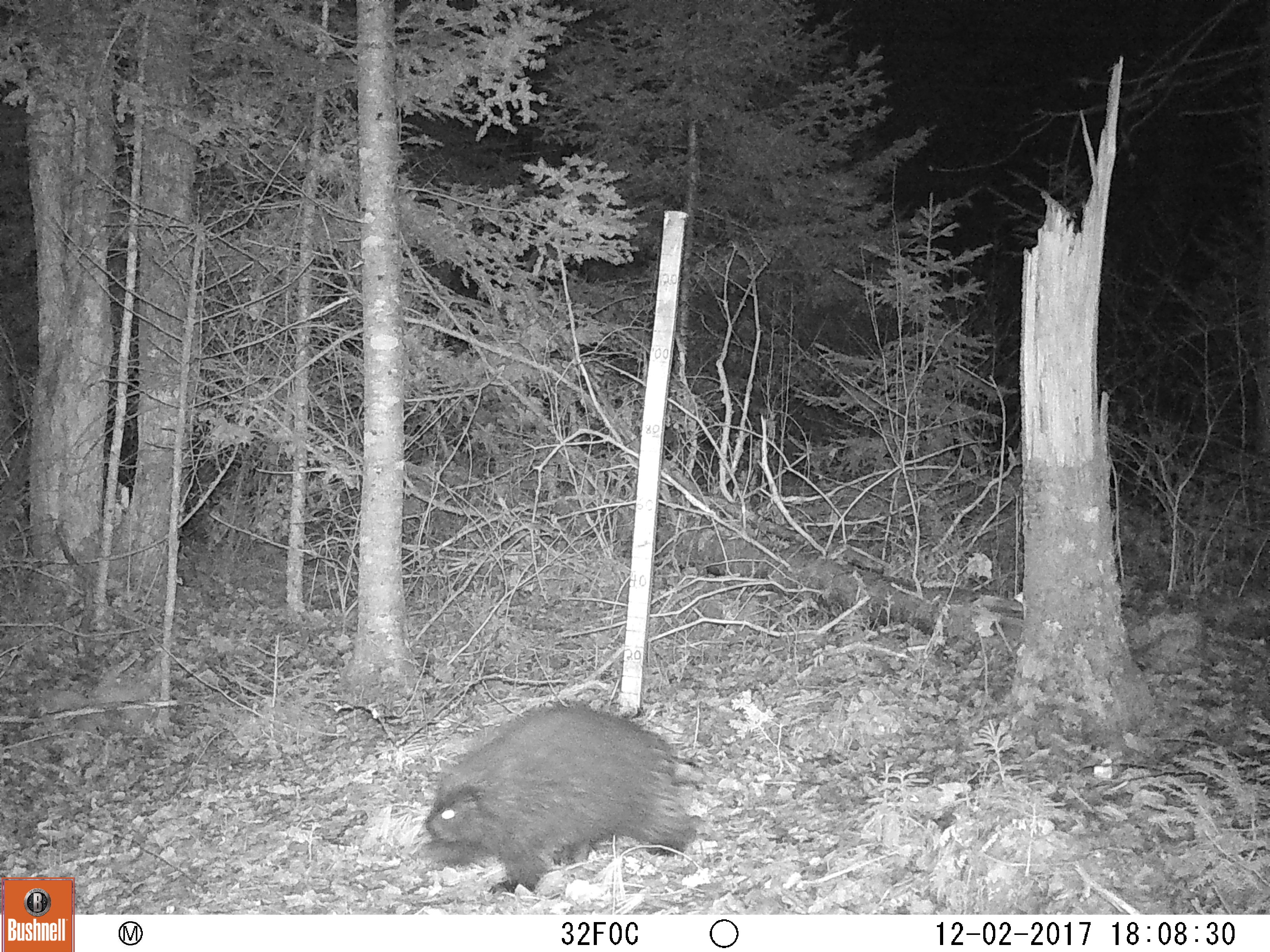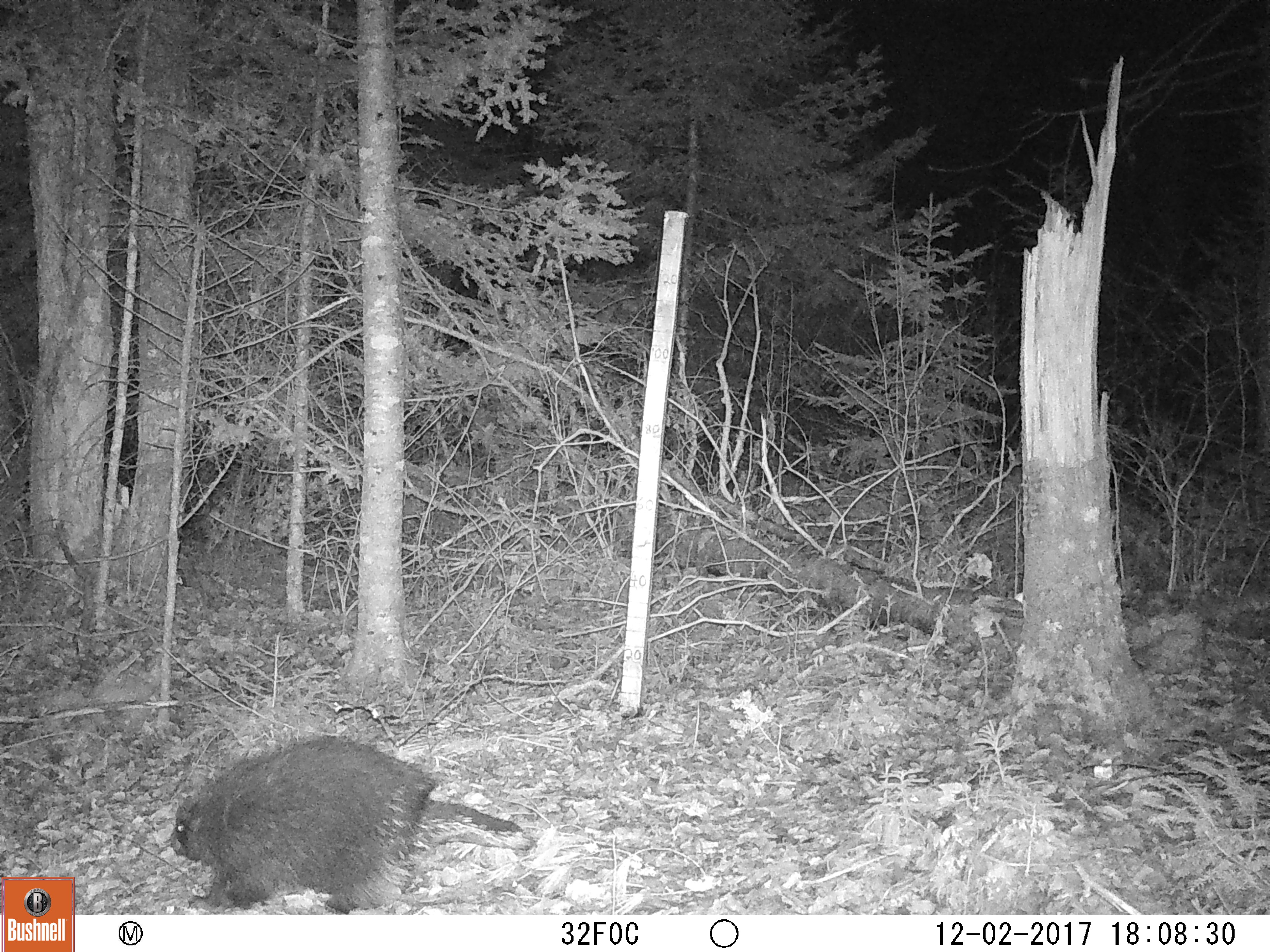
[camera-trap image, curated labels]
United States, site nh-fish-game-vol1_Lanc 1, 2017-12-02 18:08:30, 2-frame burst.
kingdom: Animalia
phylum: Chordata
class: Mammalia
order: Rodentia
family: Erethizontidae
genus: Erethizon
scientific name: Erethizon dorsatum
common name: porcupine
Porcupine (Erethizon dorsatum).